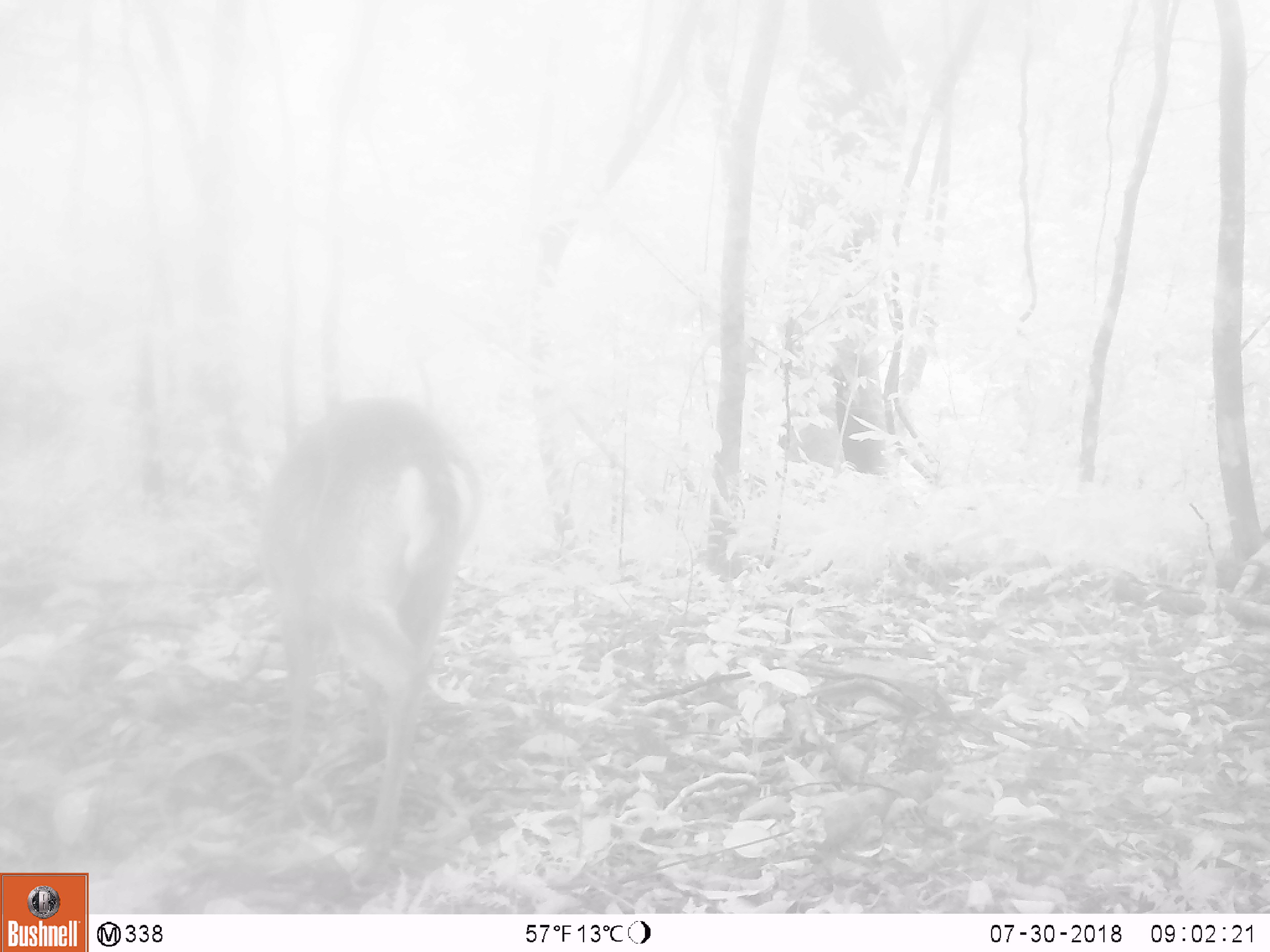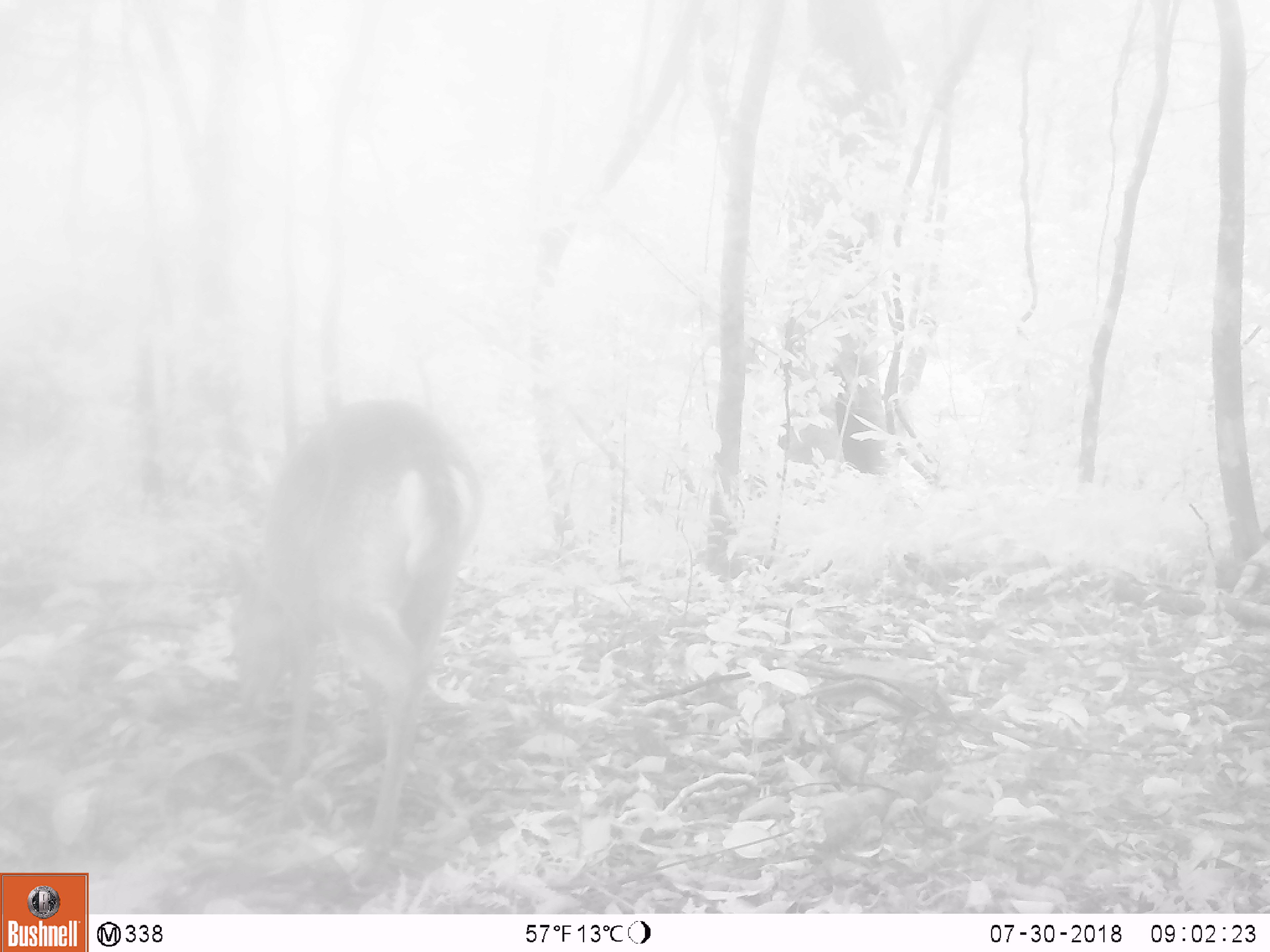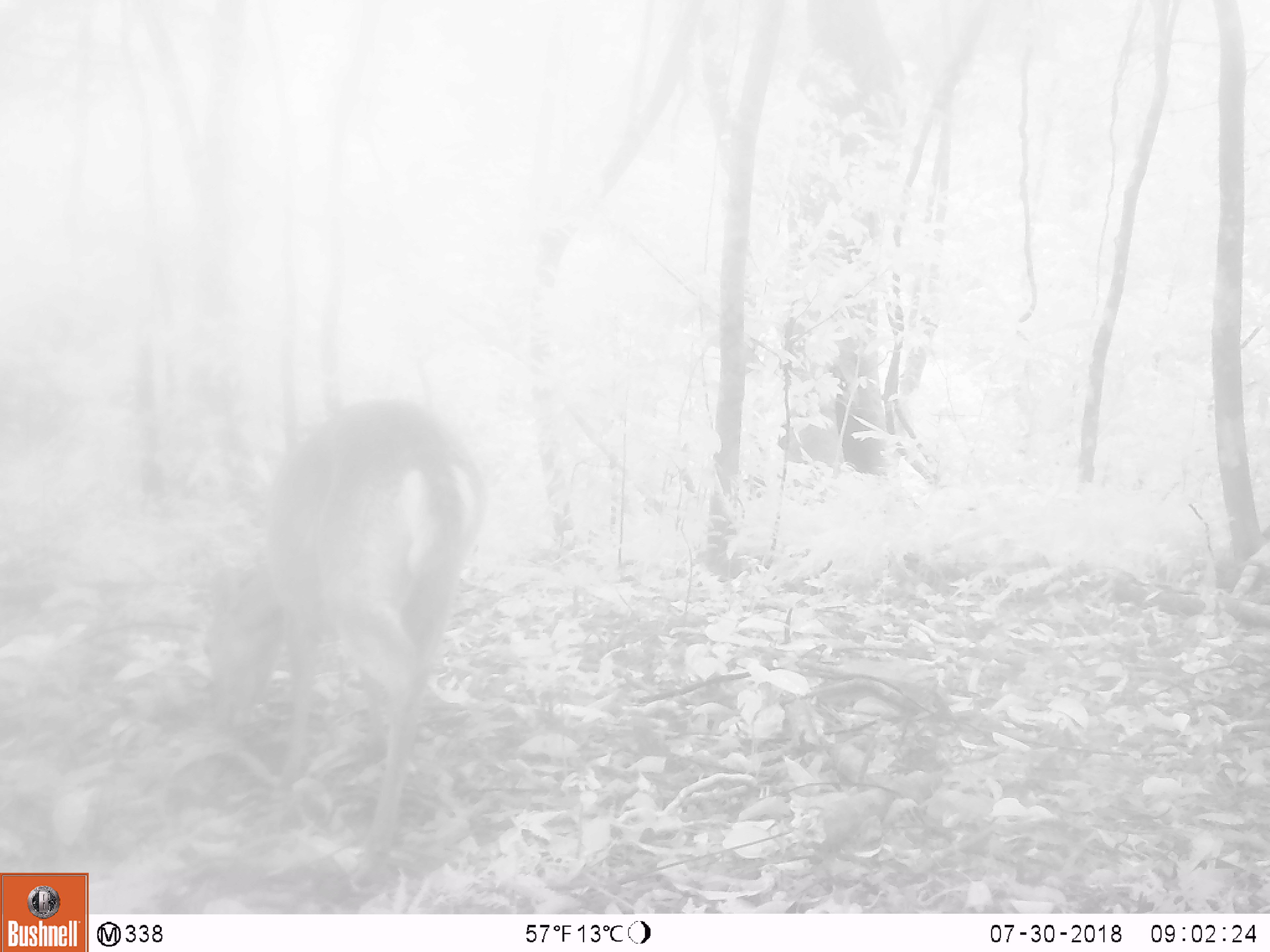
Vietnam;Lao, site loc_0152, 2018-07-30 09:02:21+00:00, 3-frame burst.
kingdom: Animalia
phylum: Chordata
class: Mammalia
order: Artiodactyla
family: Cervidae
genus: Muntiacus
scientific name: Muntiacus vuquangensis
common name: large-antlered muntjac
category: large antlered muntjac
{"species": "large antlered muntjac (large-antlered muntjac) (Muntiacus vuquangensis)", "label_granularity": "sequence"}